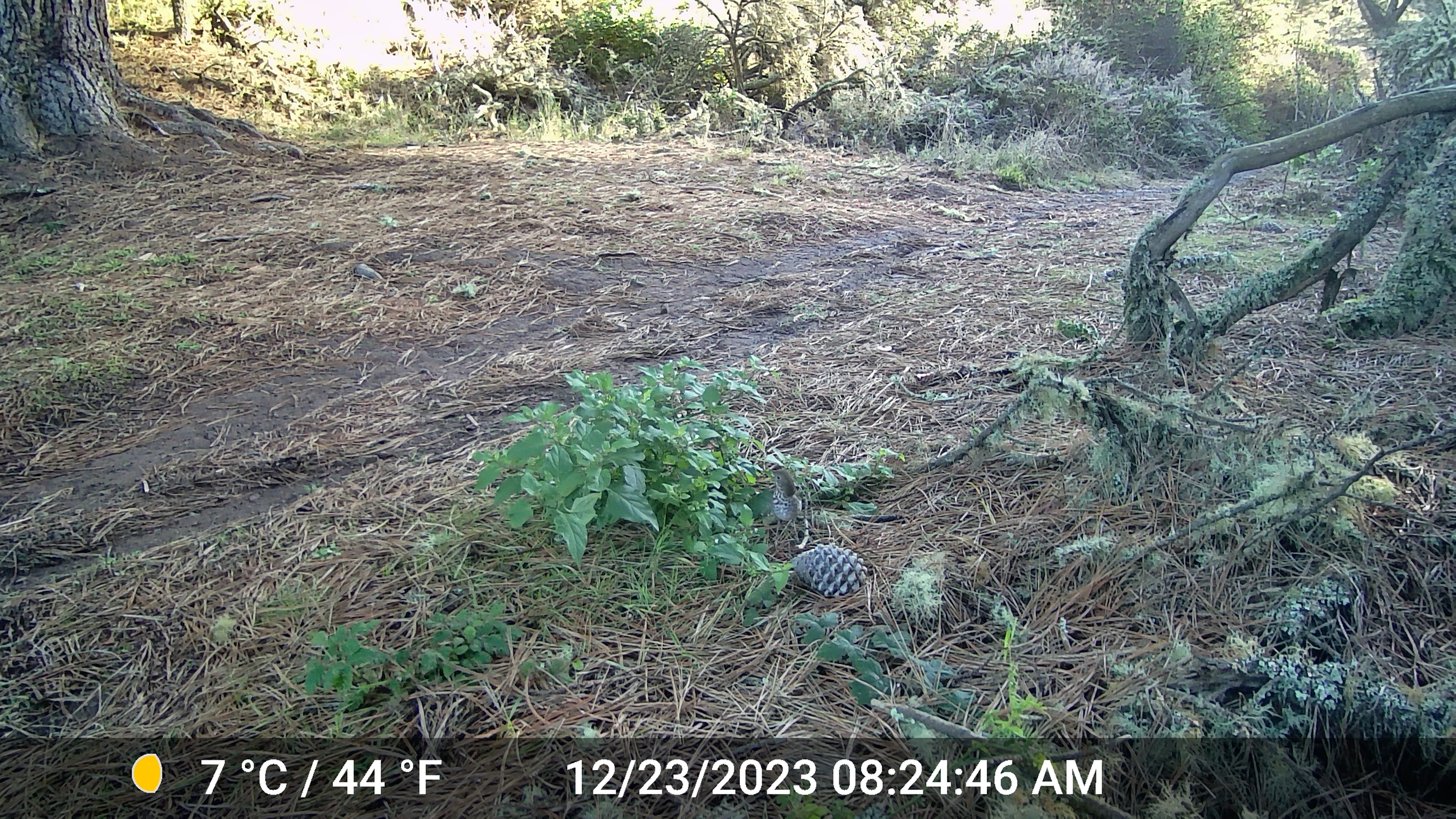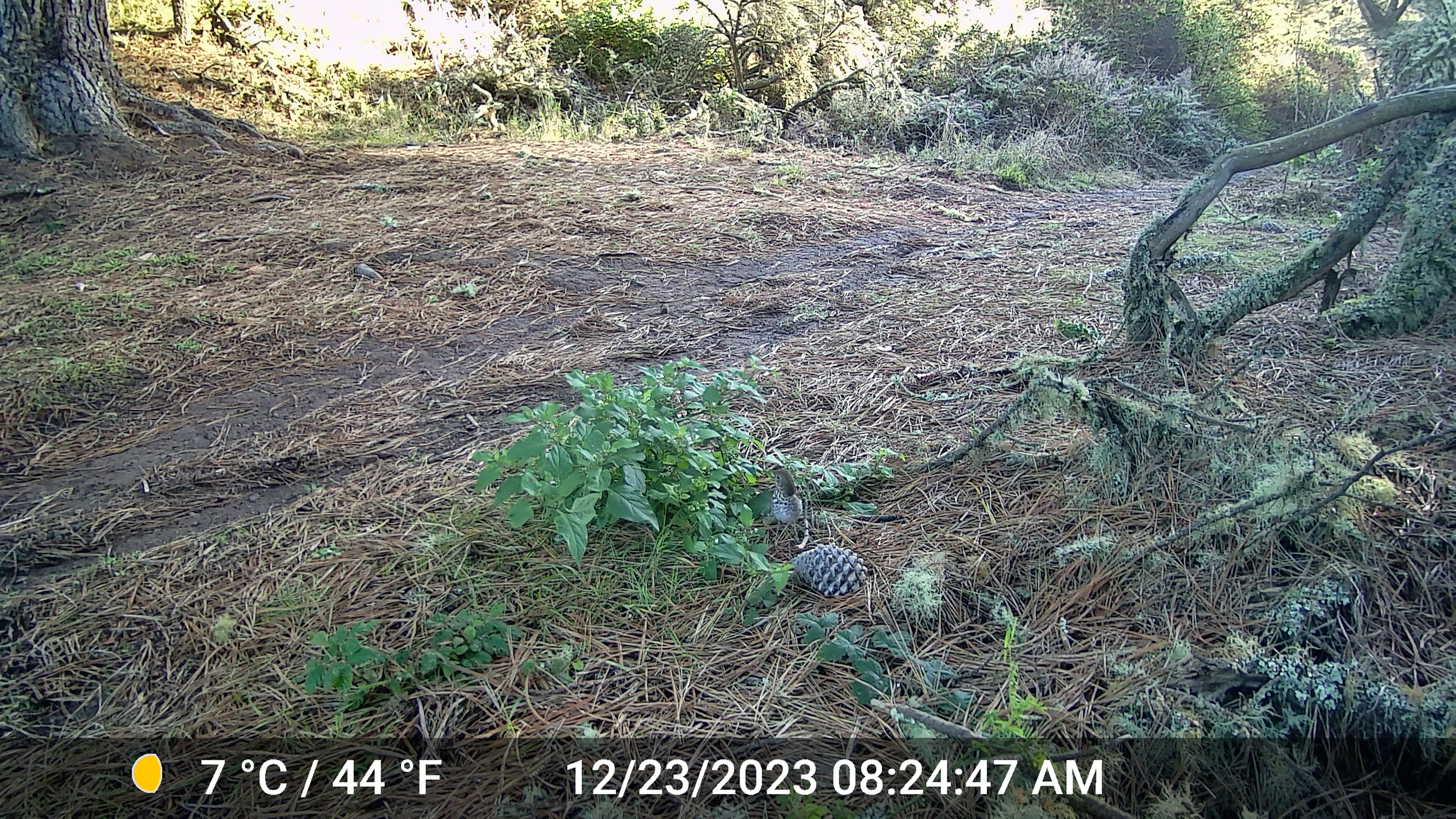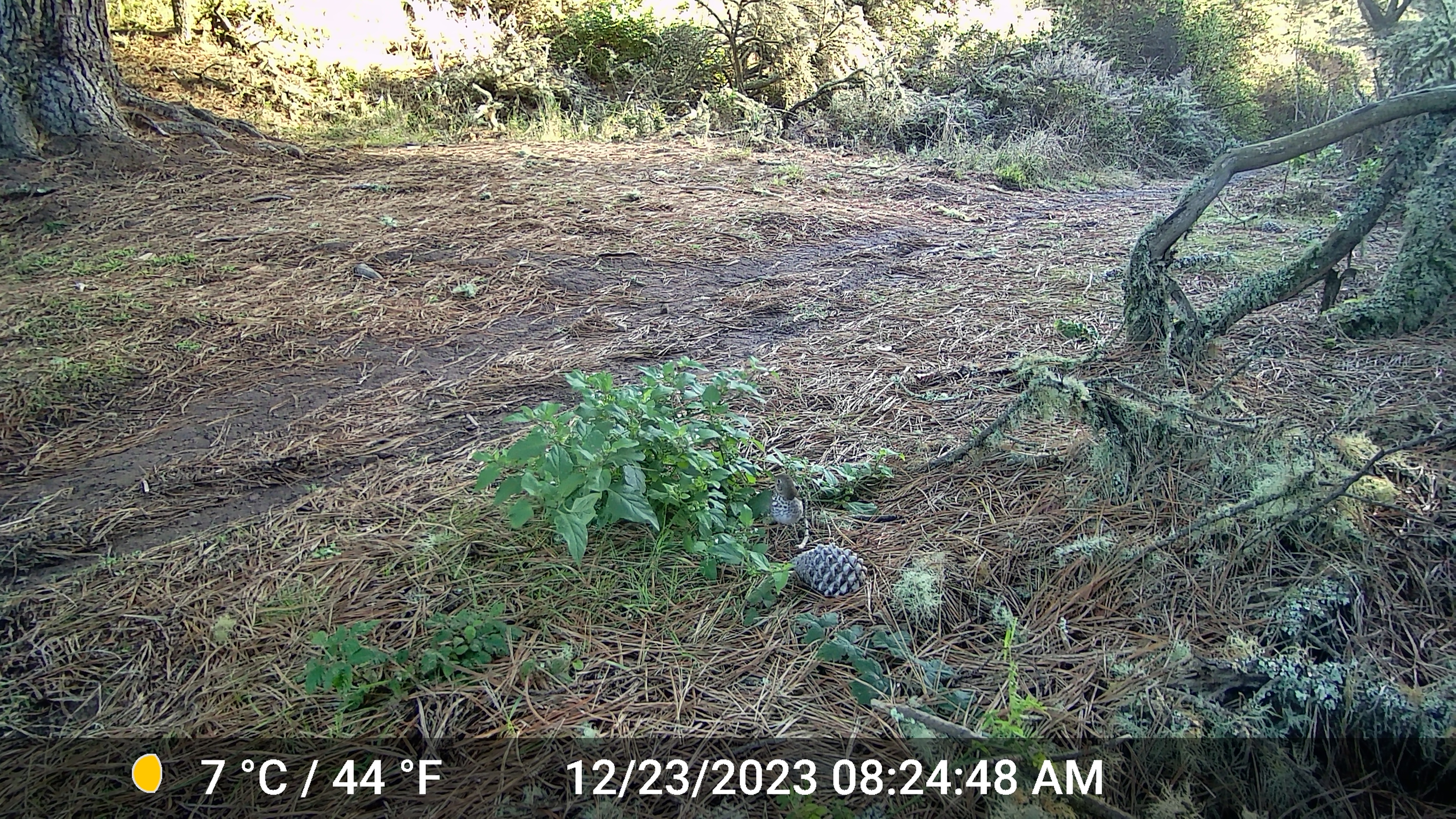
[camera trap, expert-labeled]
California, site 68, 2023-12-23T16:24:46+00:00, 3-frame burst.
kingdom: Animalia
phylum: Chordata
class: Aves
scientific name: Aves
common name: bird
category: unknown bird